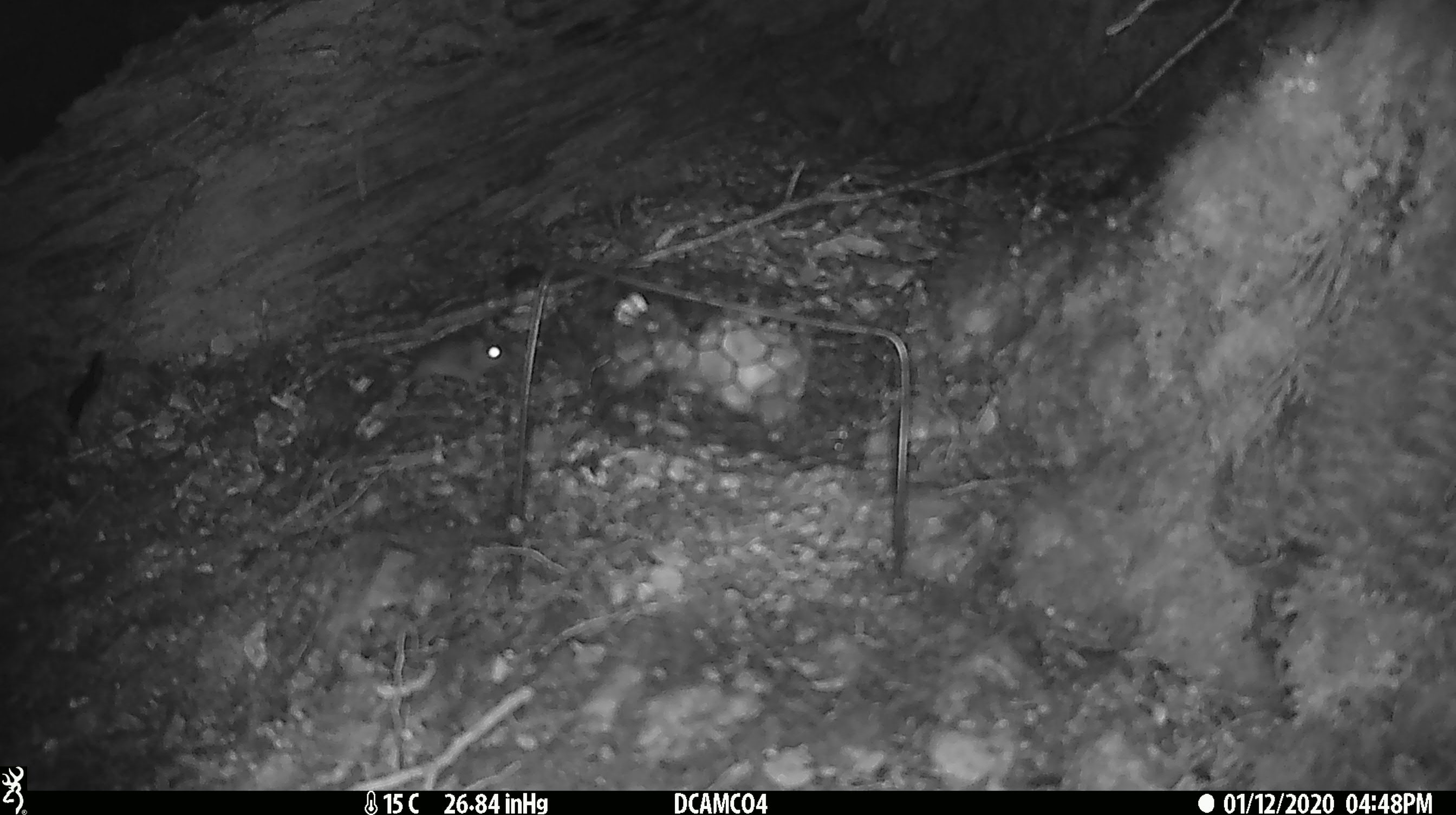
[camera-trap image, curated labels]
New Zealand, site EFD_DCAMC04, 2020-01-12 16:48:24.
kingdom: Animalia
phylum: Chordata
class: Mammalia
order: Rodentia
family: Muridae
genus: Mus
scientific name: Mus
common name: mouse